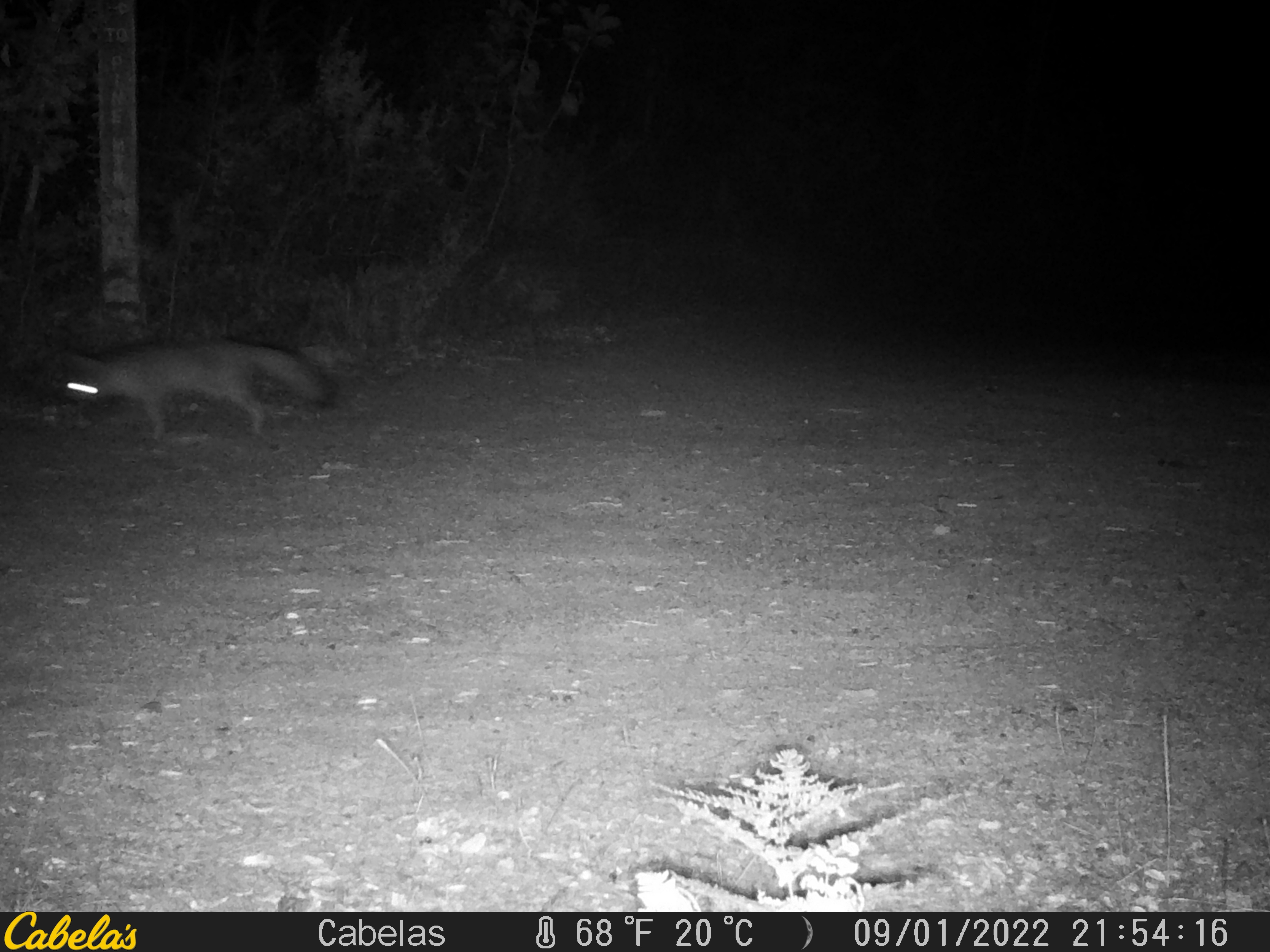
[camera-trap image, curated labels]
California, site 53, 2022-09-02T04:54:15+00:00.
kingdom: Animalia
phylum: Chordata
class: Mammalia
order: Carnivora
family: Canidae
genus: Urocyon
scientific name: Urocyon cinereoargenteus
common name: gray fox